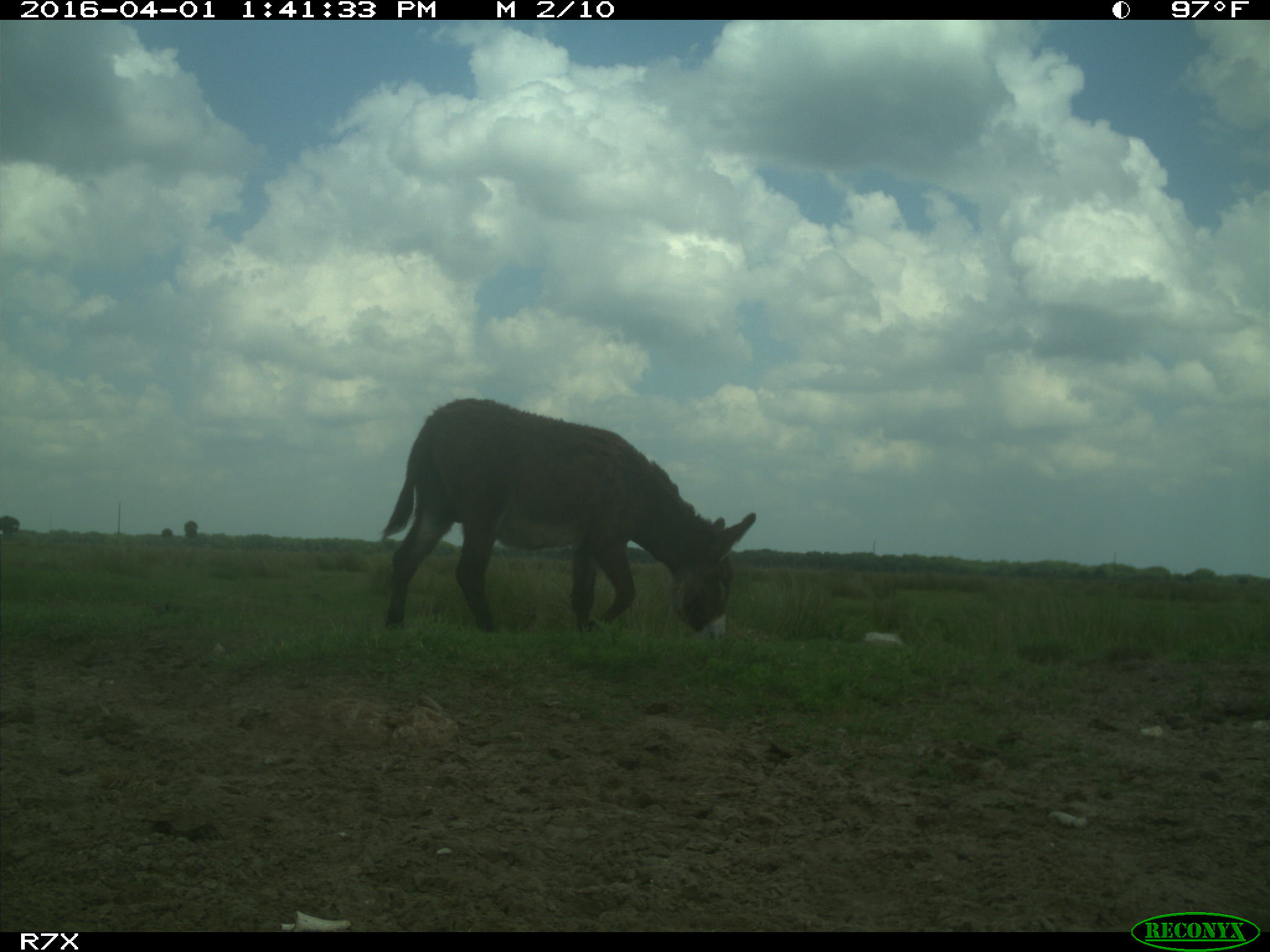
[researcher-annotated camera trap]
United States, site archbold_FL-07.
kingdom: Animalia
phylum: Chordata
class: Mammalia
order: Perissodactyla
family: Equidae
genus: Equus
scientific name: Equus africanus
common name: african wild ass